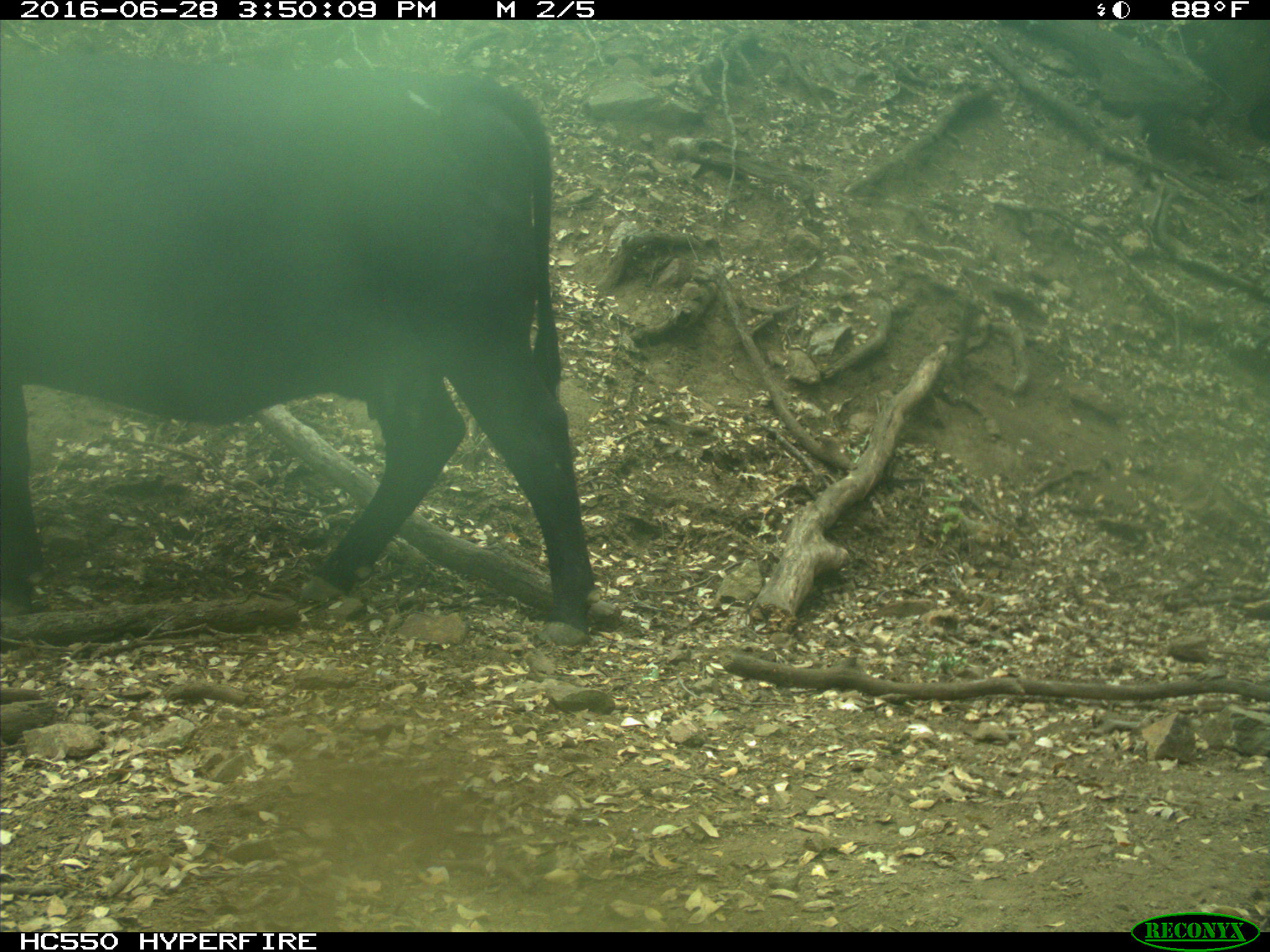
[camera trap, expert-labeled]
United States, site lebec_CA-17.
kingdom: Animalia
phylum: Chordata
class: Mammalia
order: Artiodactyla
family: Bovidae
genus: Bos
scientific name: Bos taurus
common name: domestic cow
Bos taurus (domestic cow).